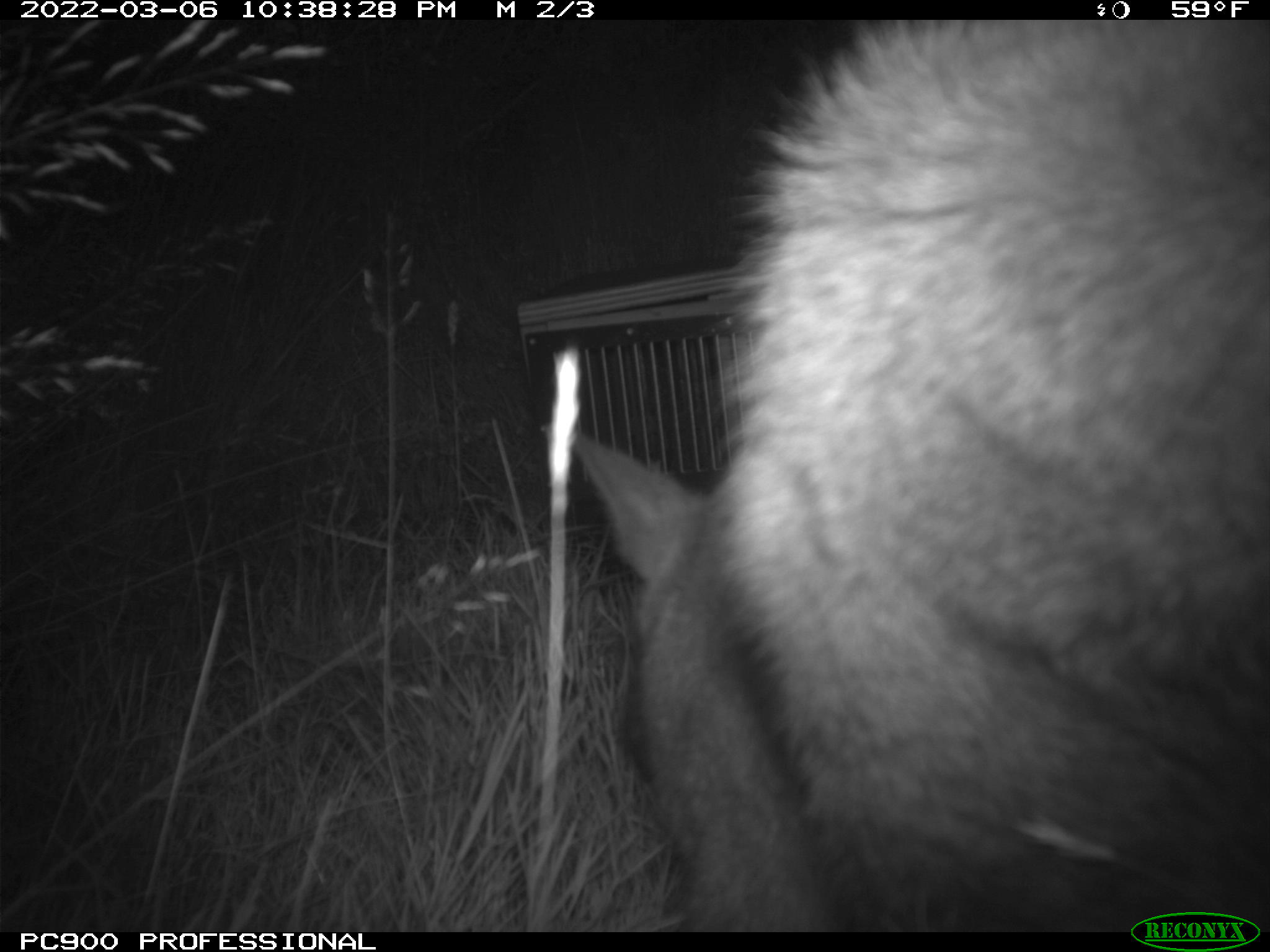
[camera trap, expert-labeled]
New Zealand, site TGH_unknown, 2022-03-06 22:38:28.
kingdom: Animalia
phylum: Chordata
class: Mammalia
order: Diprotodontia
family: Macropodidae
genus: Notamacropus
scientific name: Notamacropus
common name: wallaby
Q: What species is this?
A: Wallaby (Notamacropus).